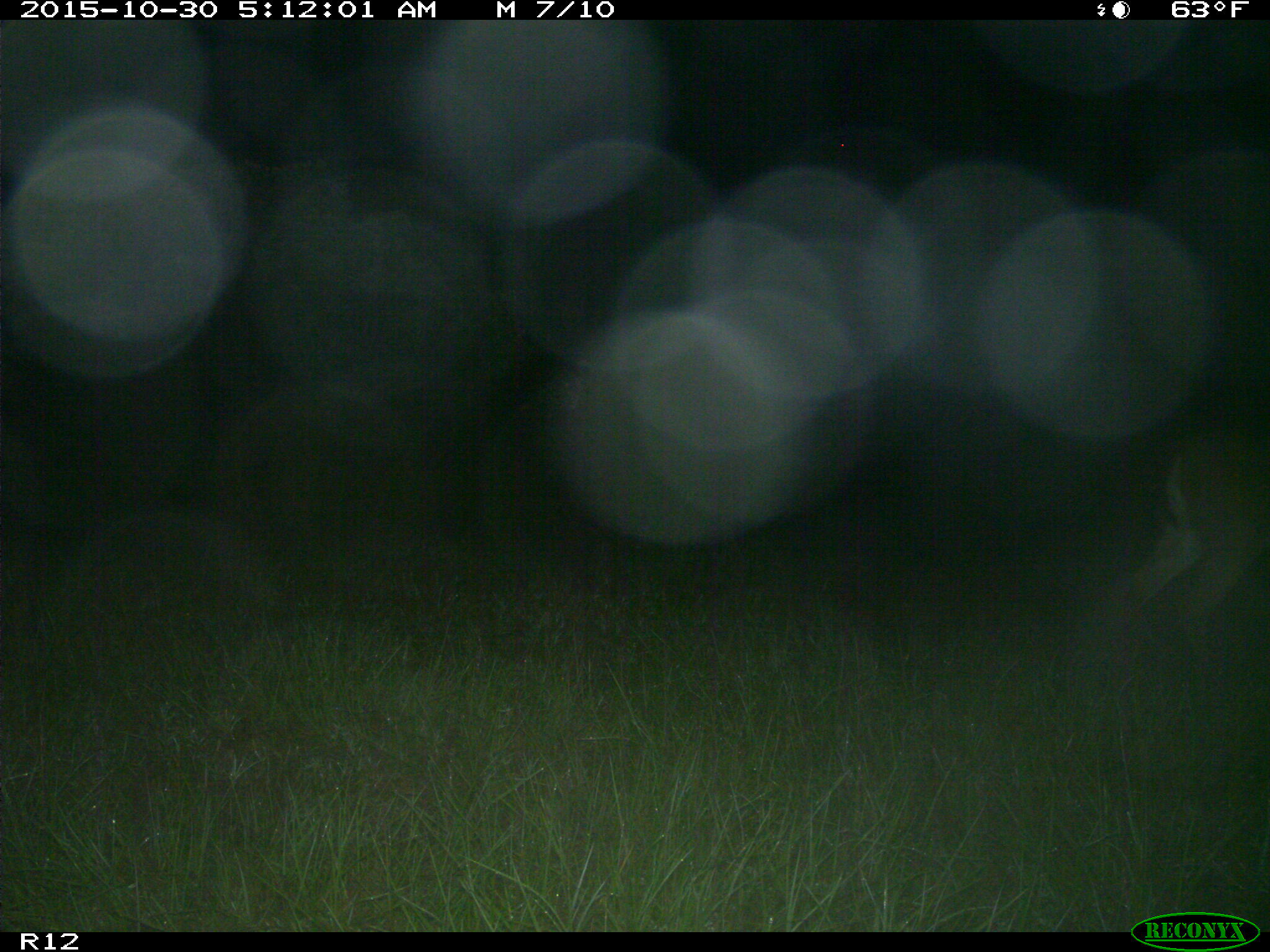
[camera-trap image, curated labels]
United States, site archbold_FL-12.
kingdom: Animalia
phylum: Chordata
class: Mammalia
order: Artiodactyla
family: Cervidae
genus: Odocoileus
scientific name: Odocoileus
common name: deer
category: unidentified deer